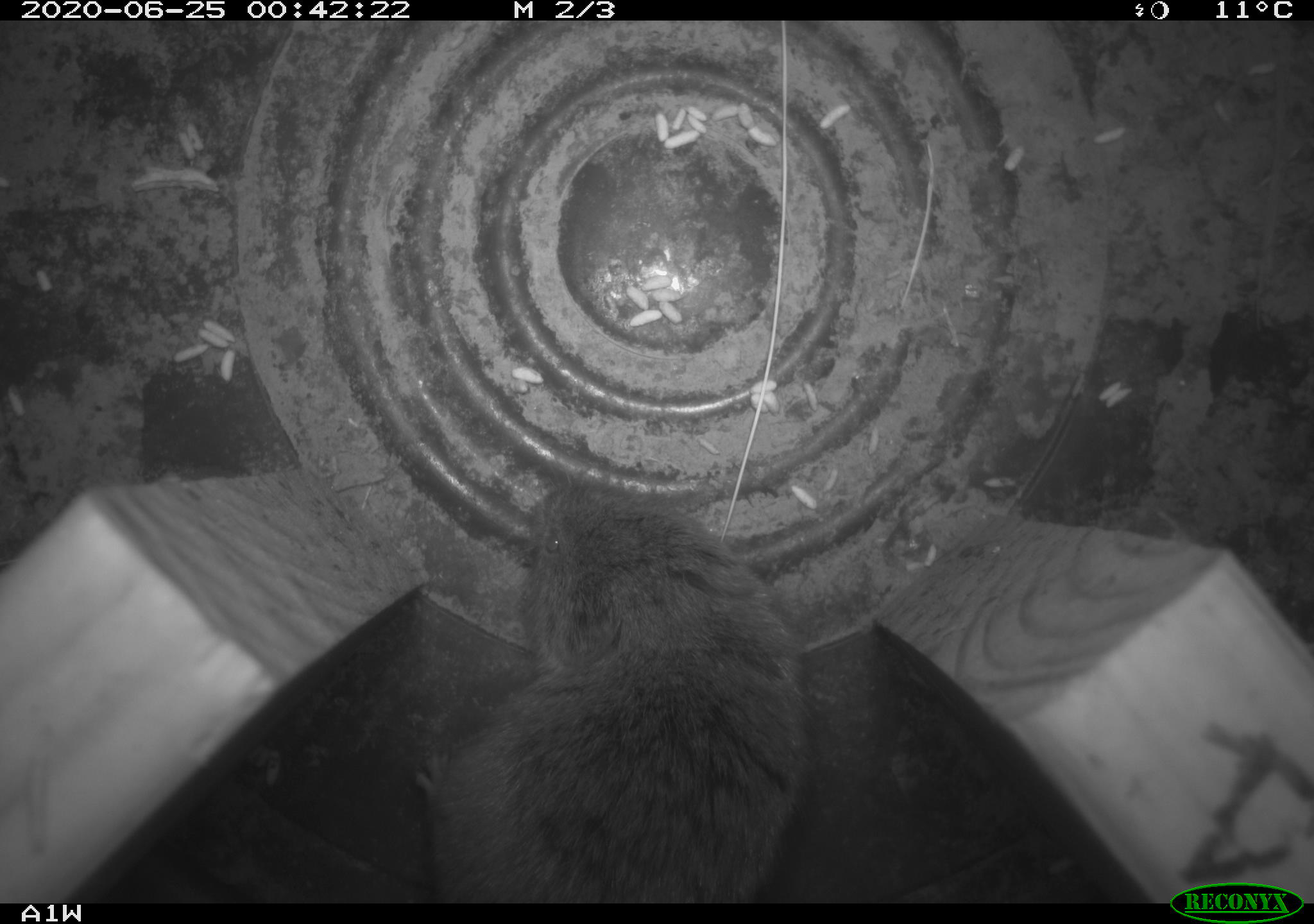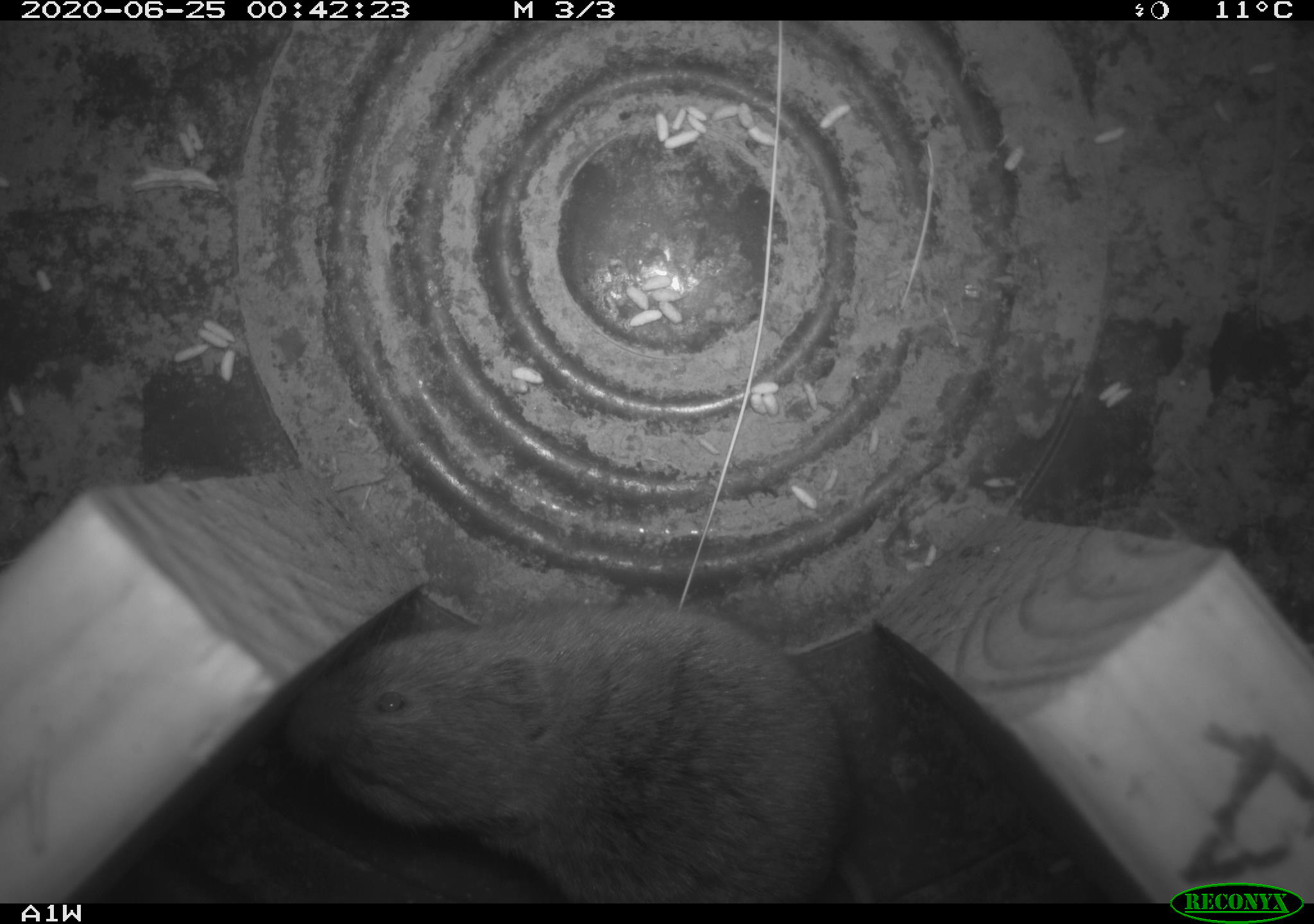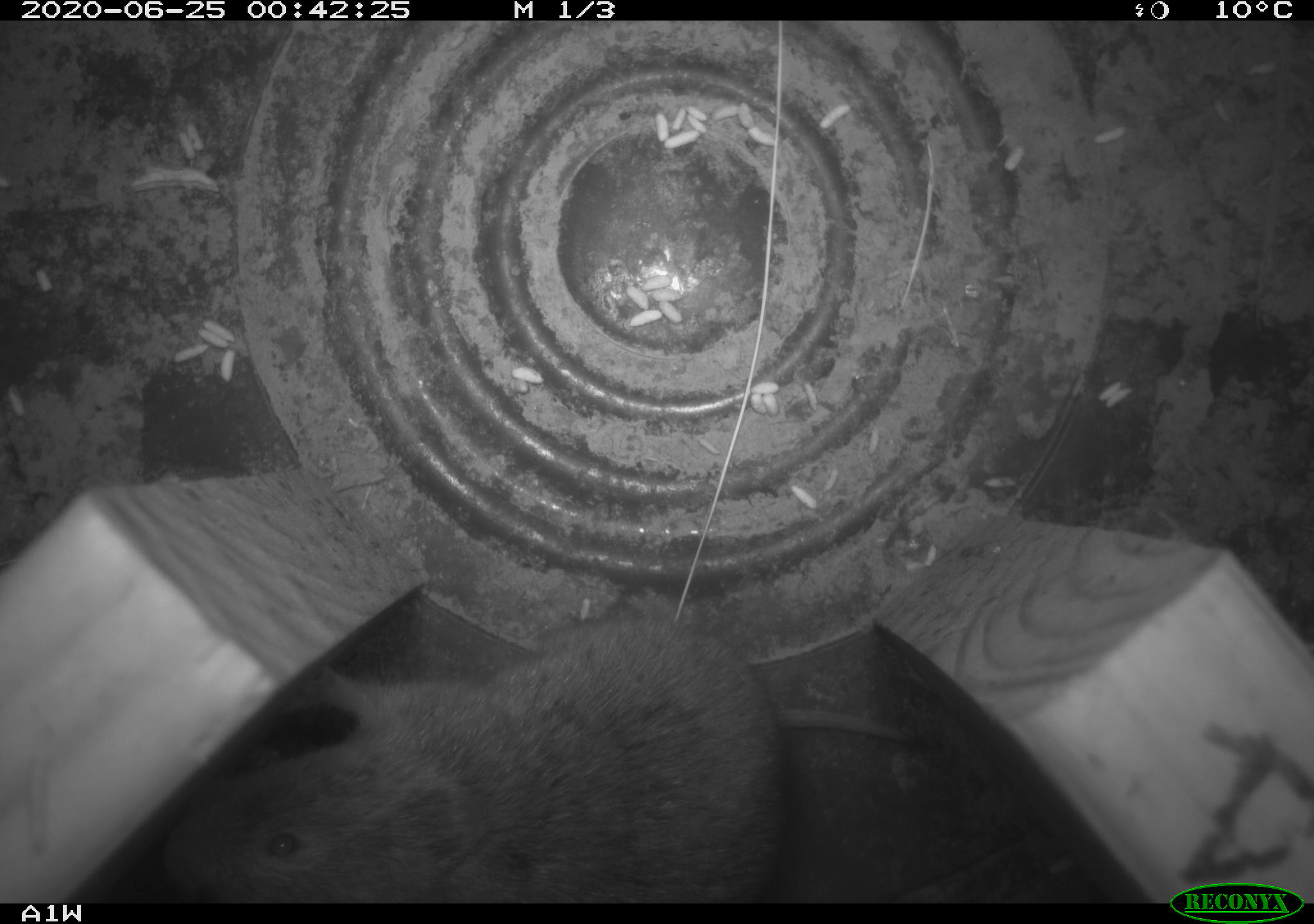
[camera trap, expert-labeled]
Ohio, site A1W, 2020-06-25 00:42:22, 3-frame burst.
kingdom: Animalia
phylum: Chordata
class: Mammalia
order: Rodentia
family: Cricetidae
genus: Microtus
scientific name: Microtus pennsylvanicus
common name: meadow vole